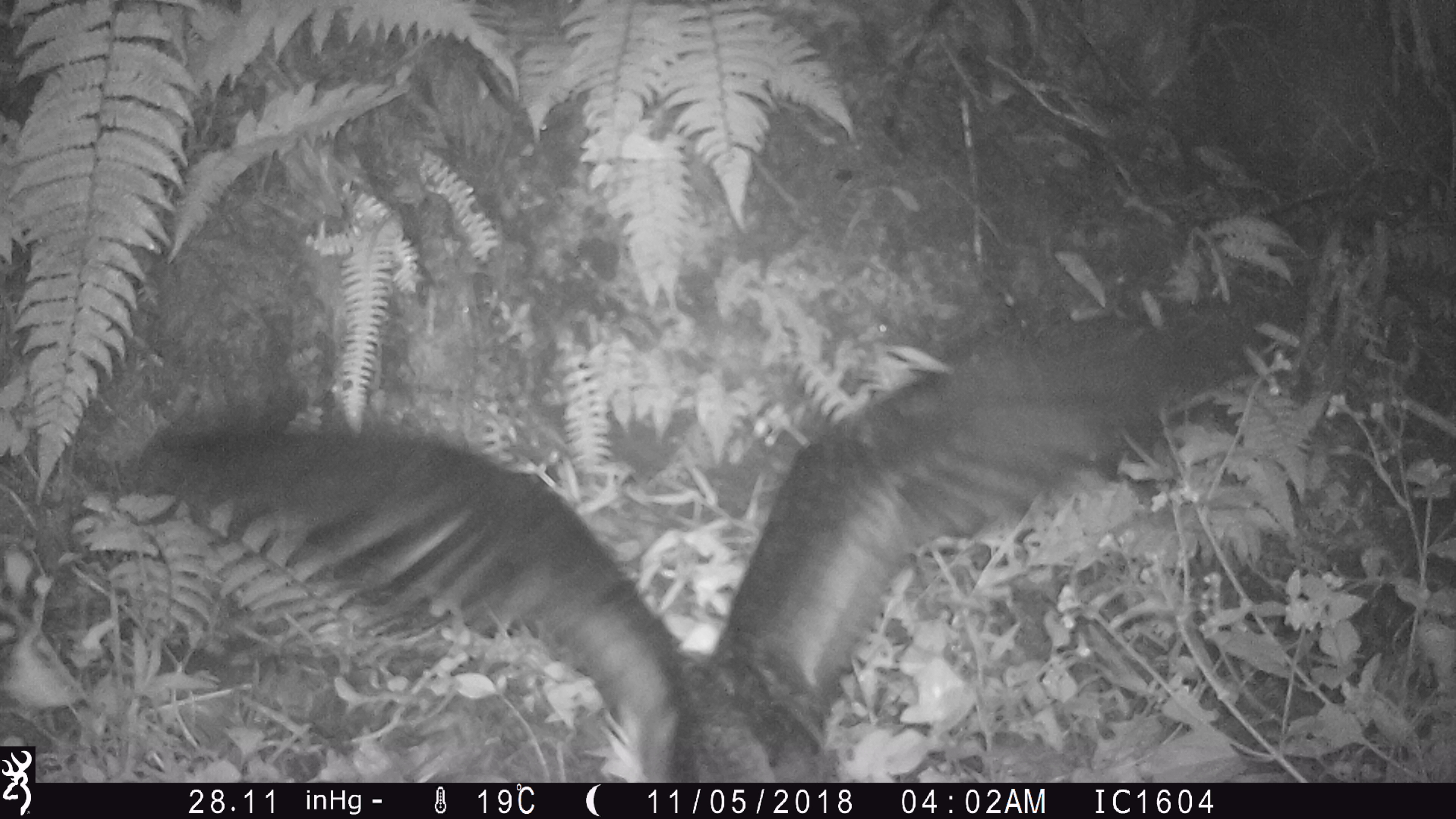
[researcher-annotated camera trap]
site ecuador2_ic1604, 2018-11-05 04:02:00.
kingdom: Animalia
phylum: Chordata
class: Aves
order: Procellariiformes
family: Procellariidae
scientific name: Procellariidae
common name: petrel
Petrel (Procellariidae).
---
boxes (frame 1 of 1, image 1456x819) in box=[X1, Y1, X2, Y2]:
petrel: box=[105, 289, 1282, 780]